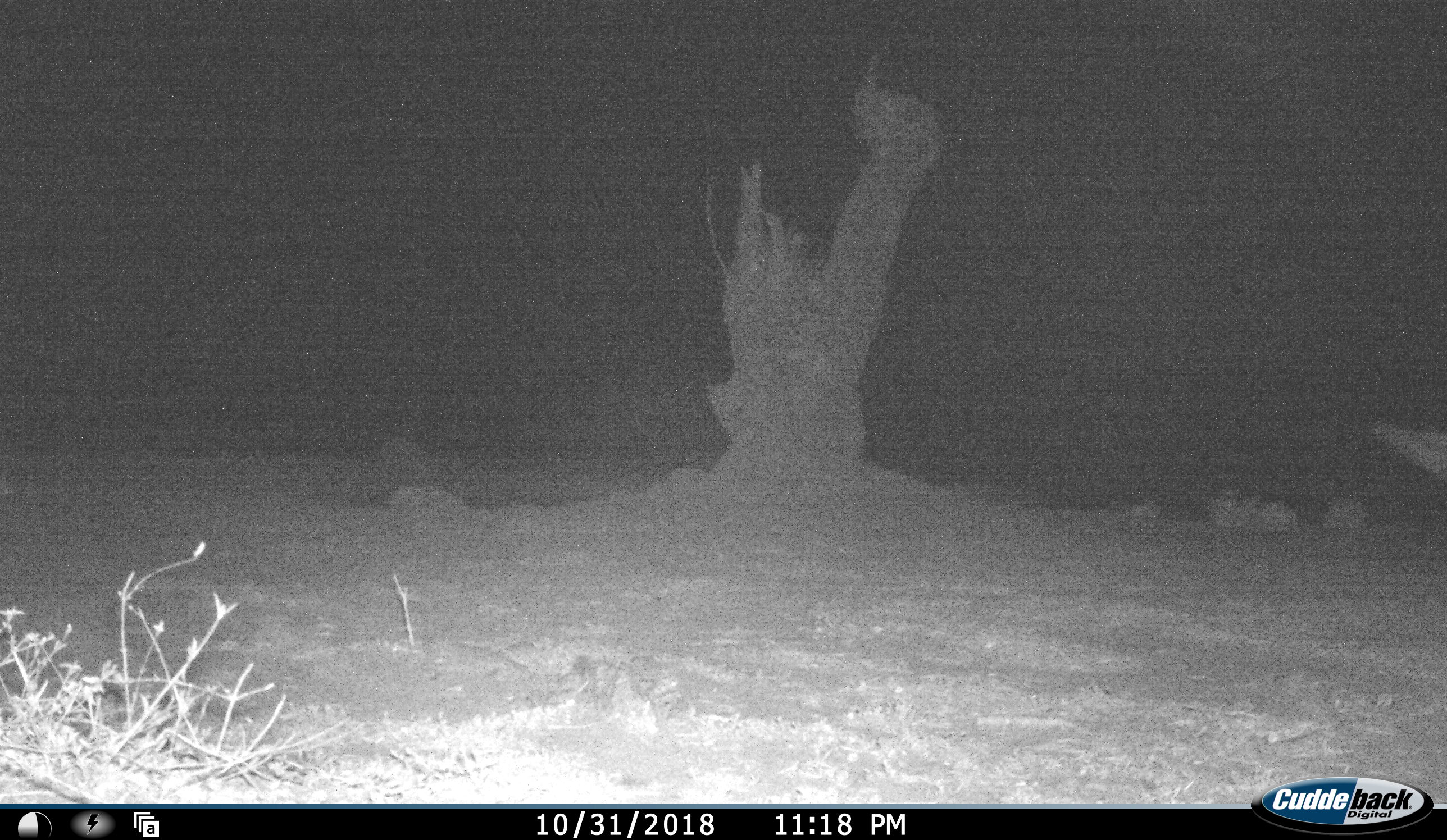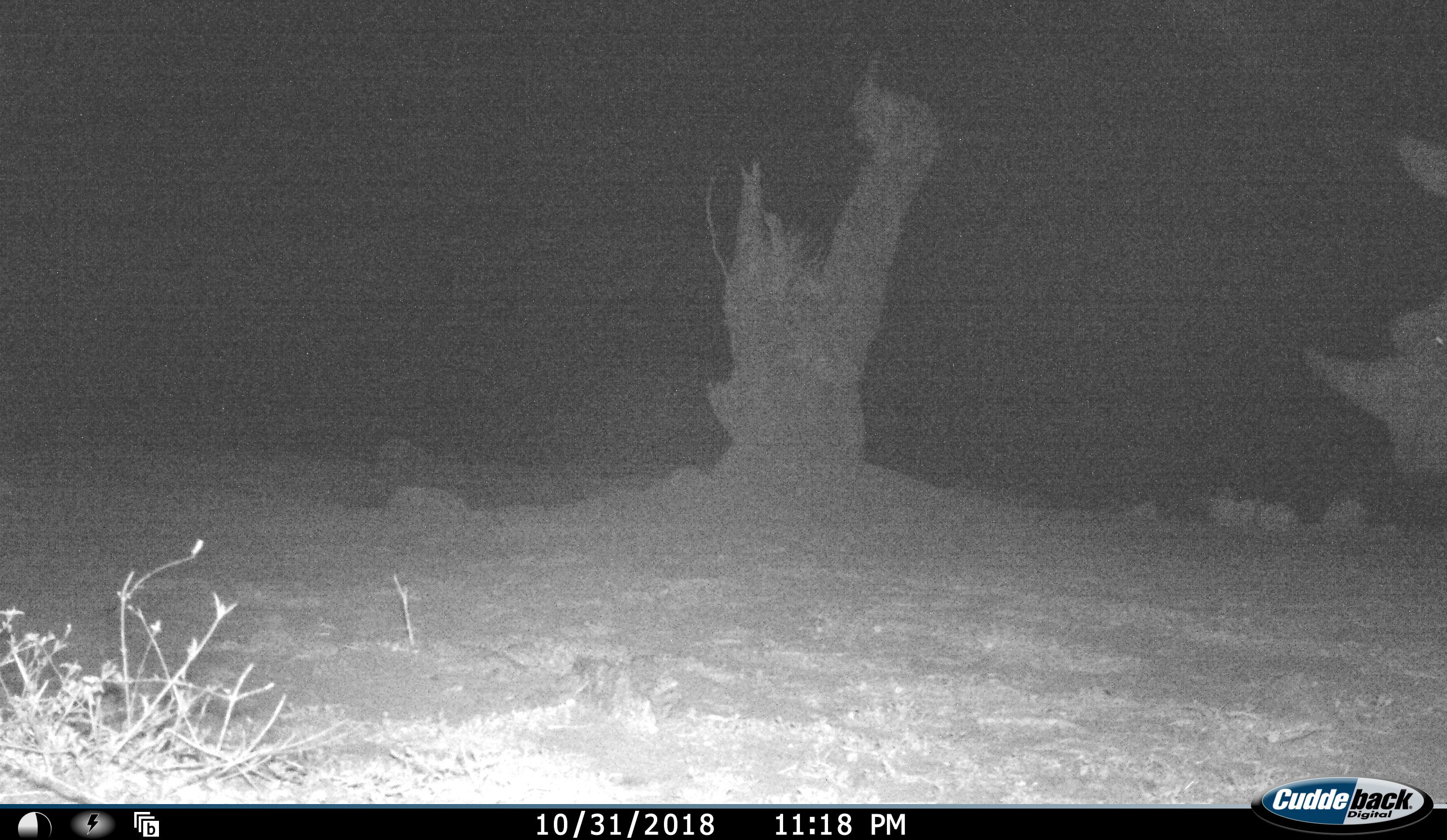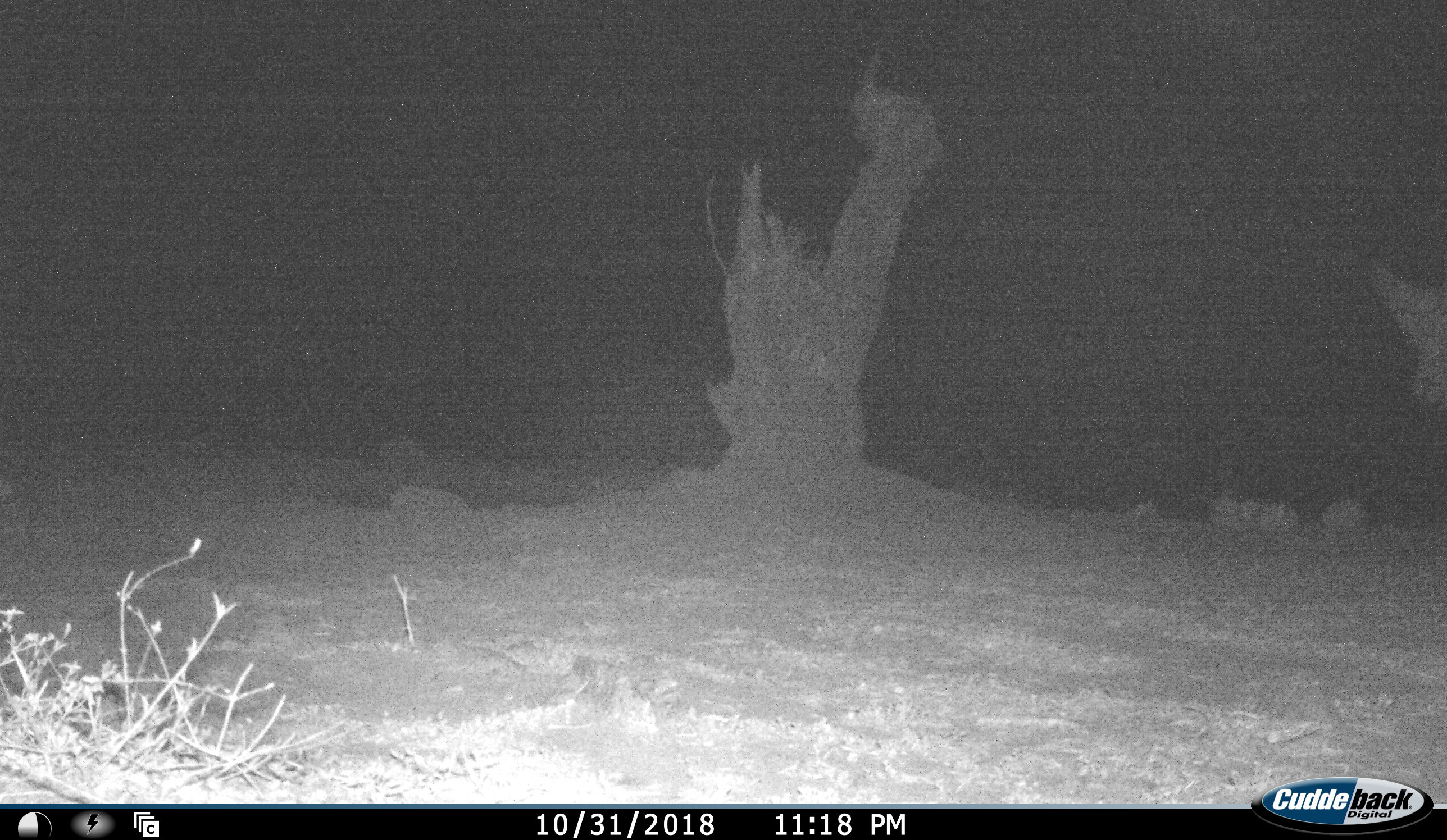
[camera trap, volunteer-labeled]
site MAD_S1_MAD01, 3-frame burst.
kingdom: Animalia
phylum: Chordata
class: Mammalia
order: Perissodactyla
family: Rhinocerotidae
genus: Diceros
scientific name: Diceros bicornis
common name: black rhinoceros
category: rhinocerosblack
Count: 1.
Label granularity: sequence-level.